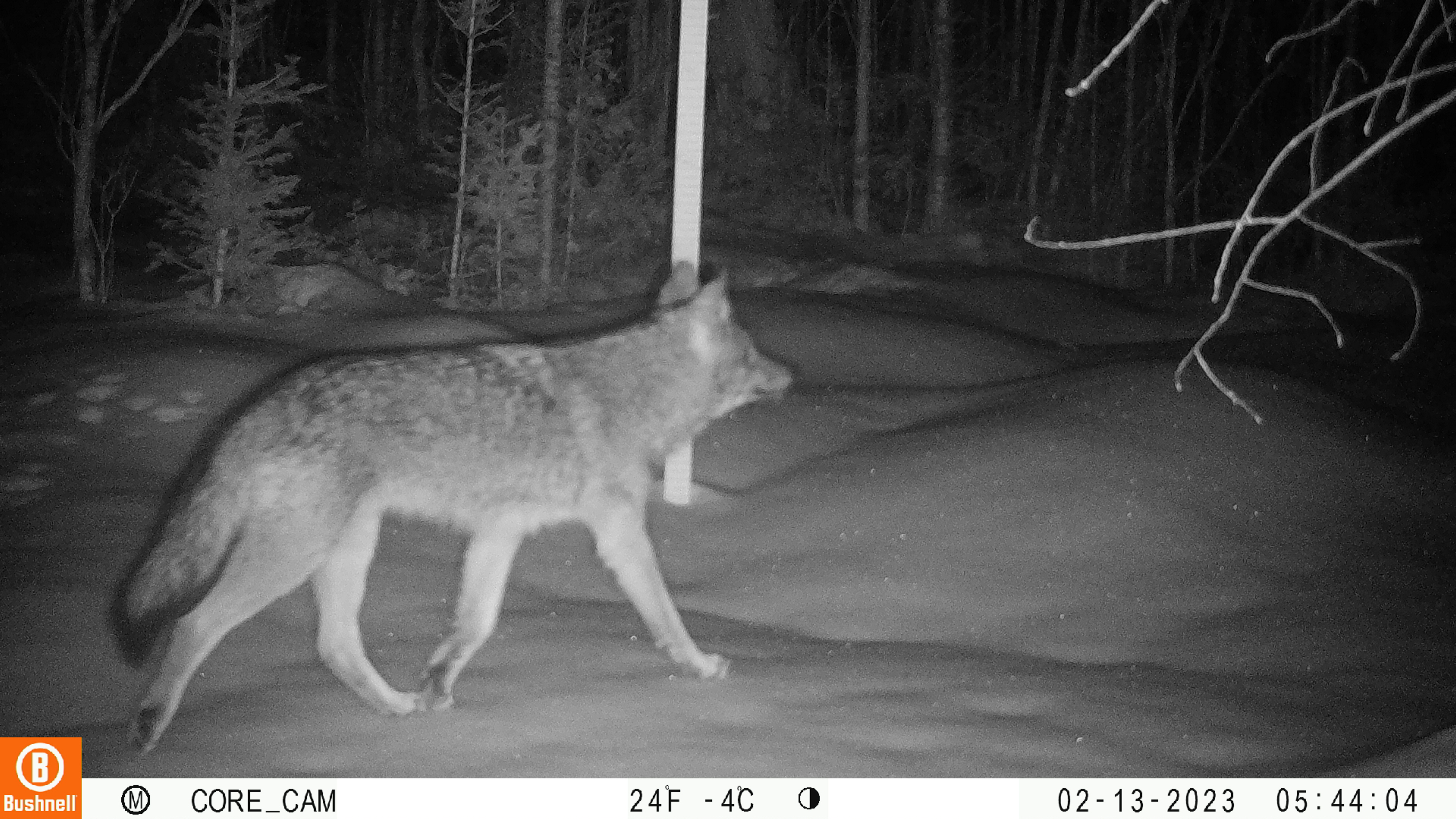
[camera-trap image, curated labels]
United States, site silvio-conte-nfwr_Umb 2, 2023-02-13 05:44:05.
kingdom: Animalia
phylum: Chordata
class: Mammalia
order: Carnivora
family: Canidae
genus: Canis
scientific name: Canis latrans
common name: coyote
Coyote (Canis latrans).